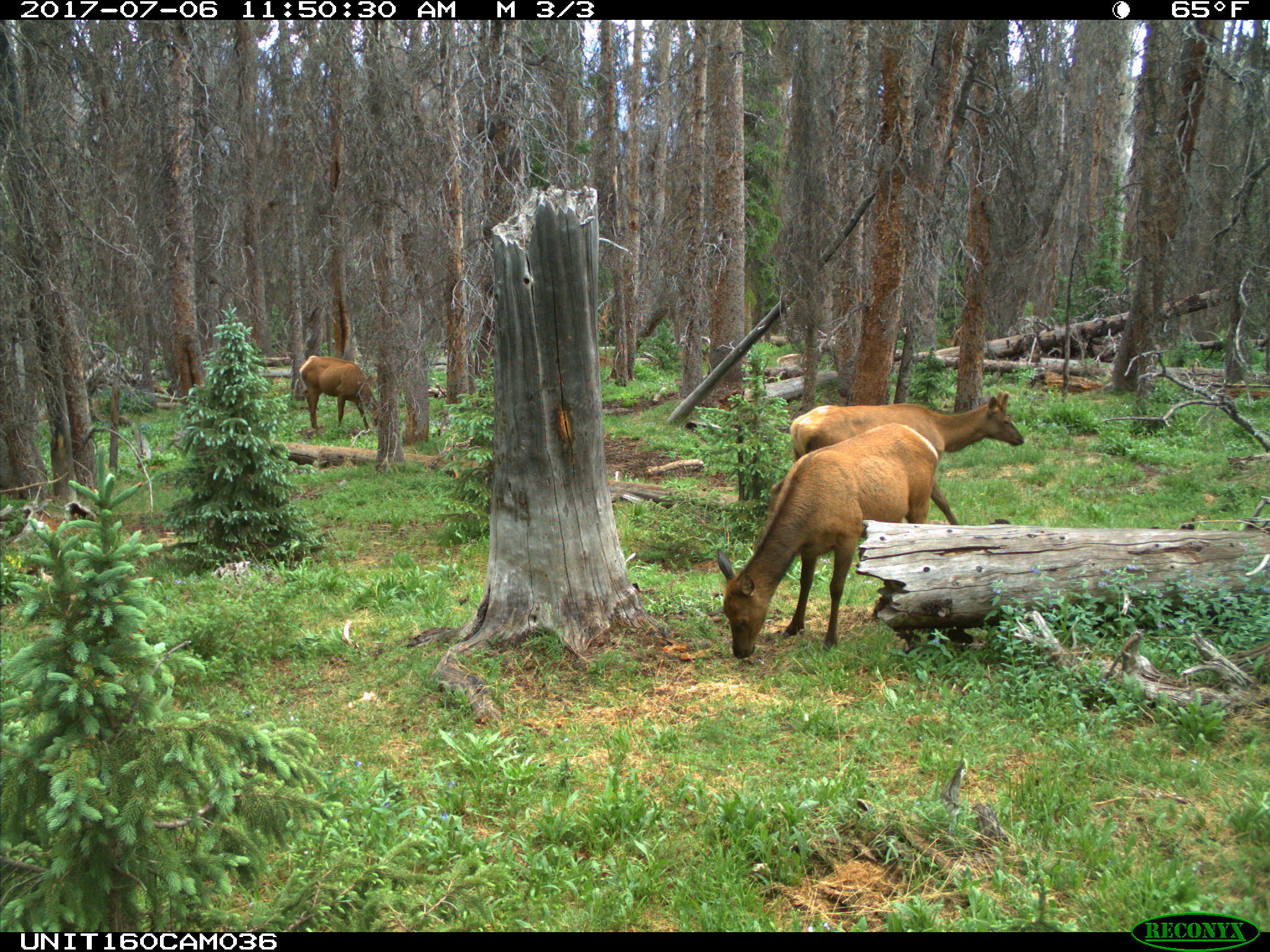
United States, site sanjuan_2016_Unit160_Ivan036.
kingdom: Animalia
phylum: Chordata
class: Mammalia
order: Artiodactyla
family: Cervidae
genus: Cervus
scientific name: Cervus elaphus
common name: red deer